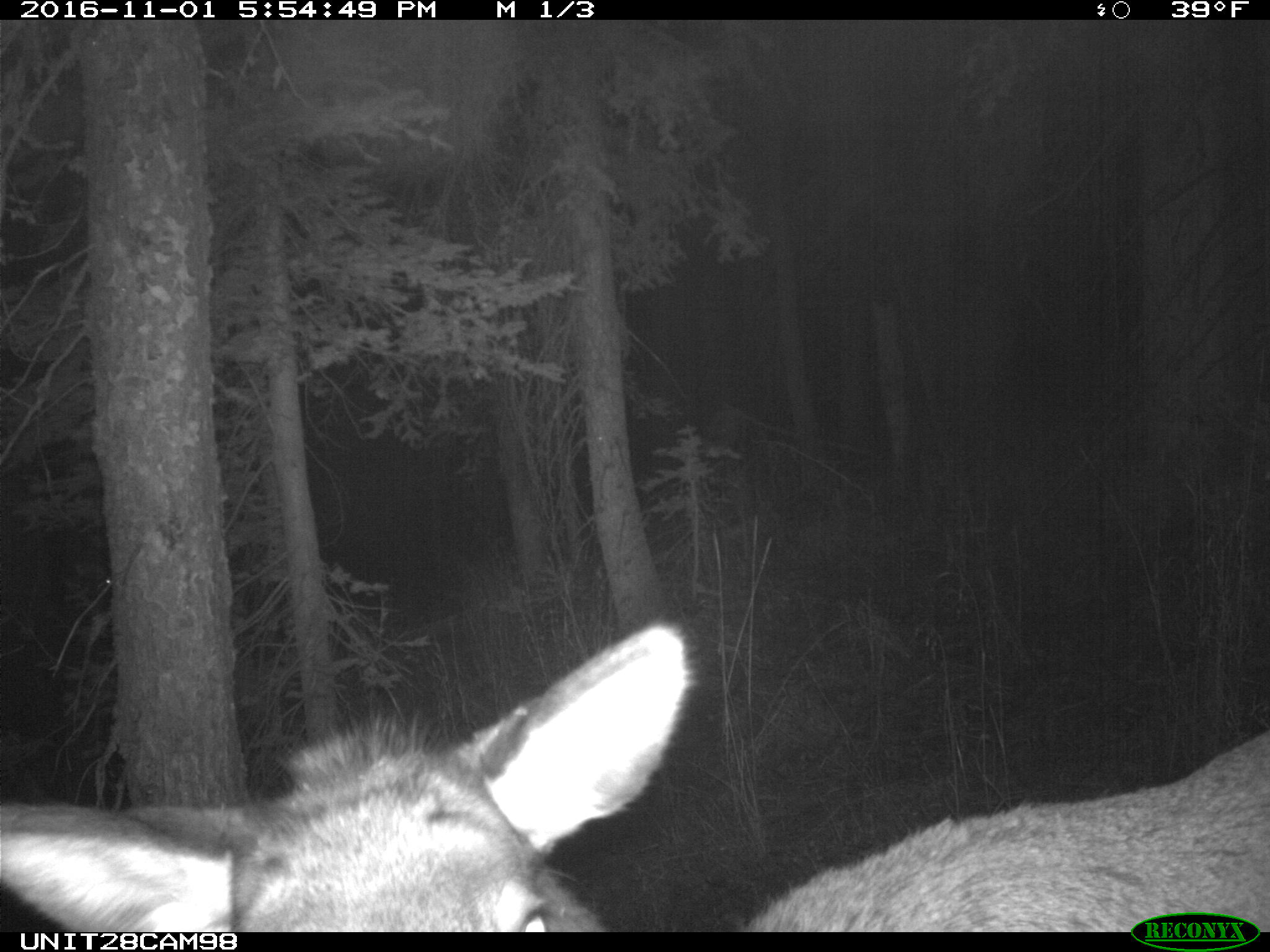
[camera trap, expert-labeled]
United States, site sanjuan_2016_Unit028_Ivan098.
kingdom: Animalia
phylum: Chordata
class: Mammalia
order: Artiodactyla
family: Cervidae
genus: Cervus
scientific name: Cervus elaphus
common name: red deer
Cervus elaphus (red deer).